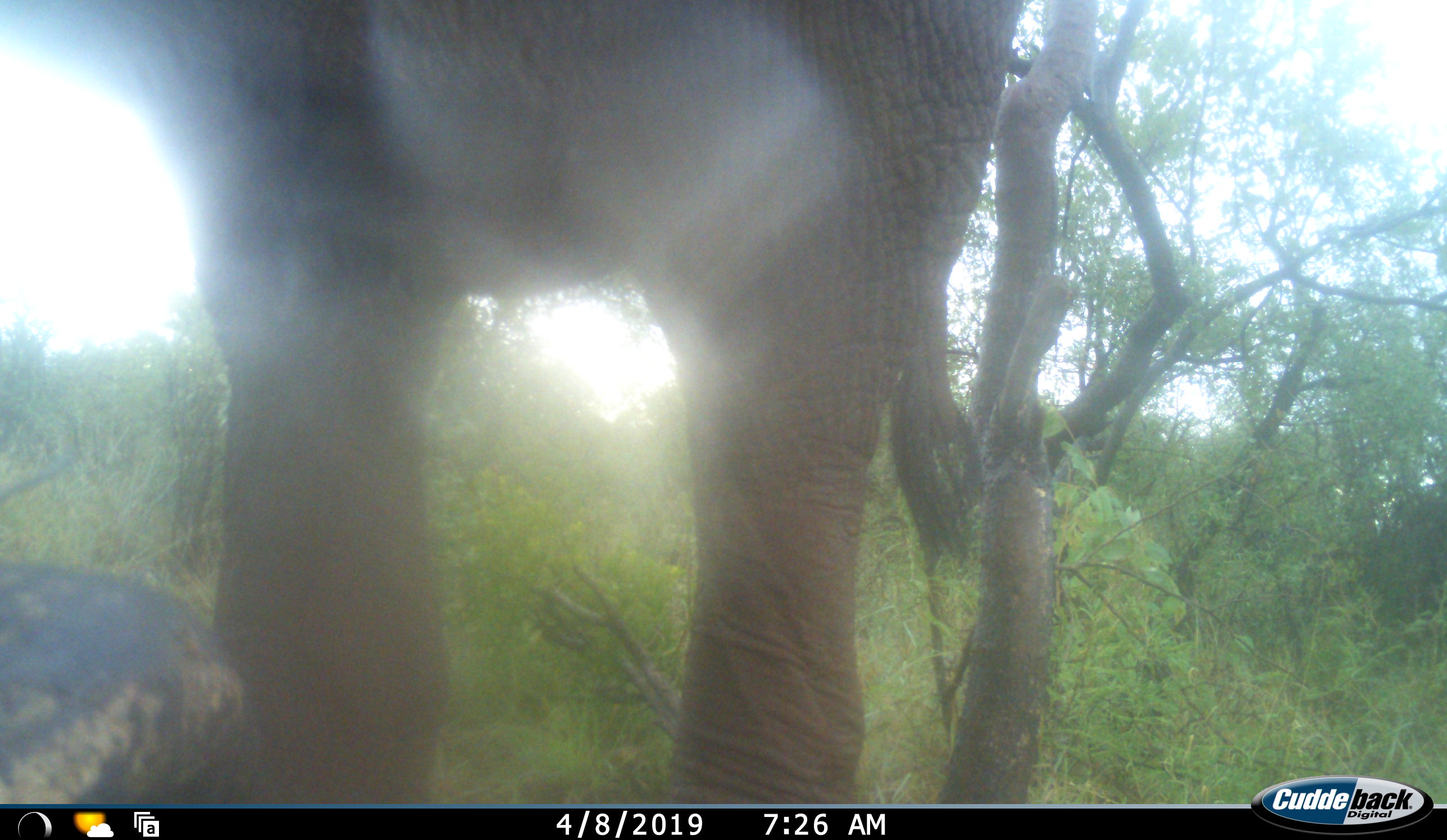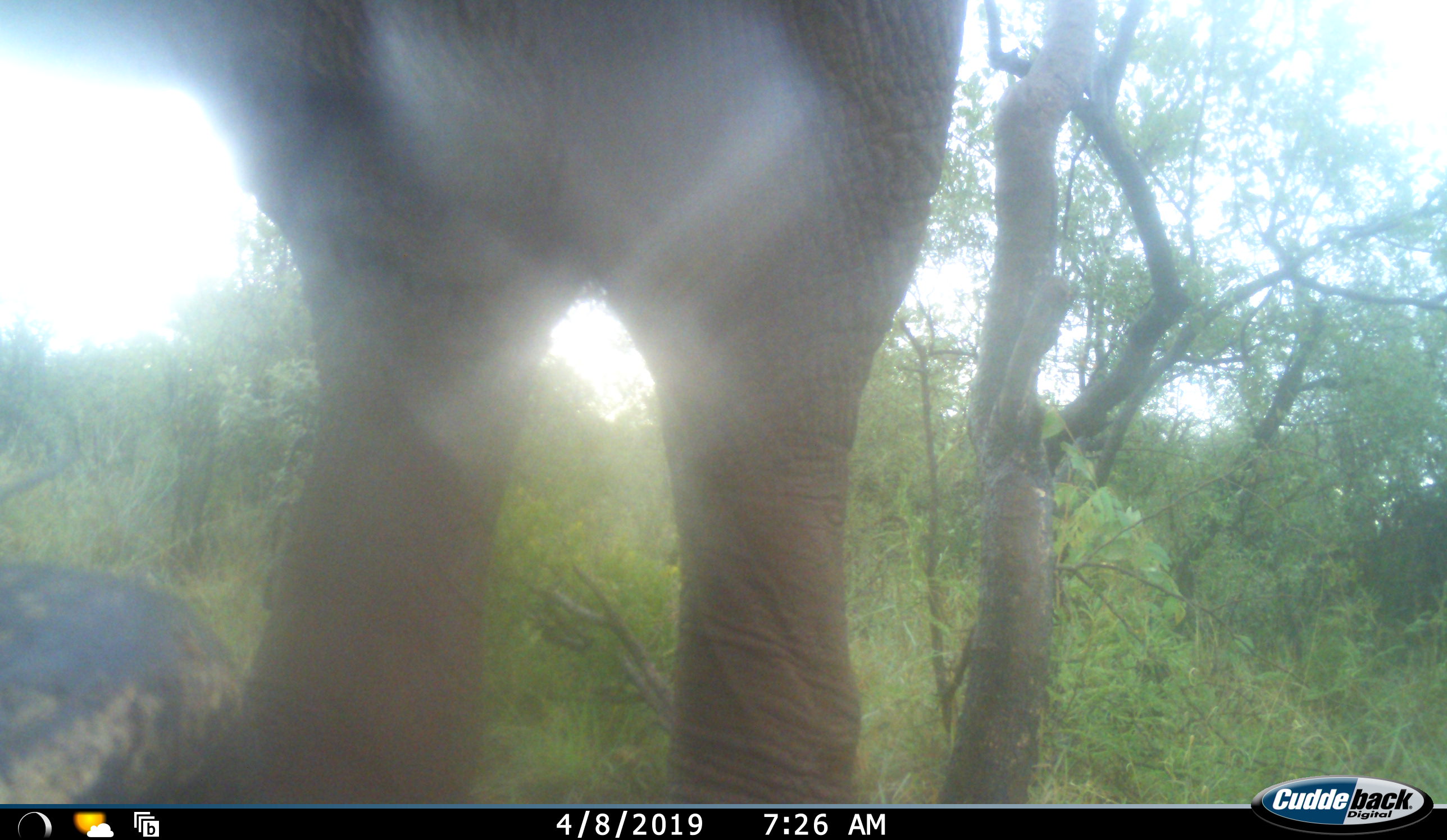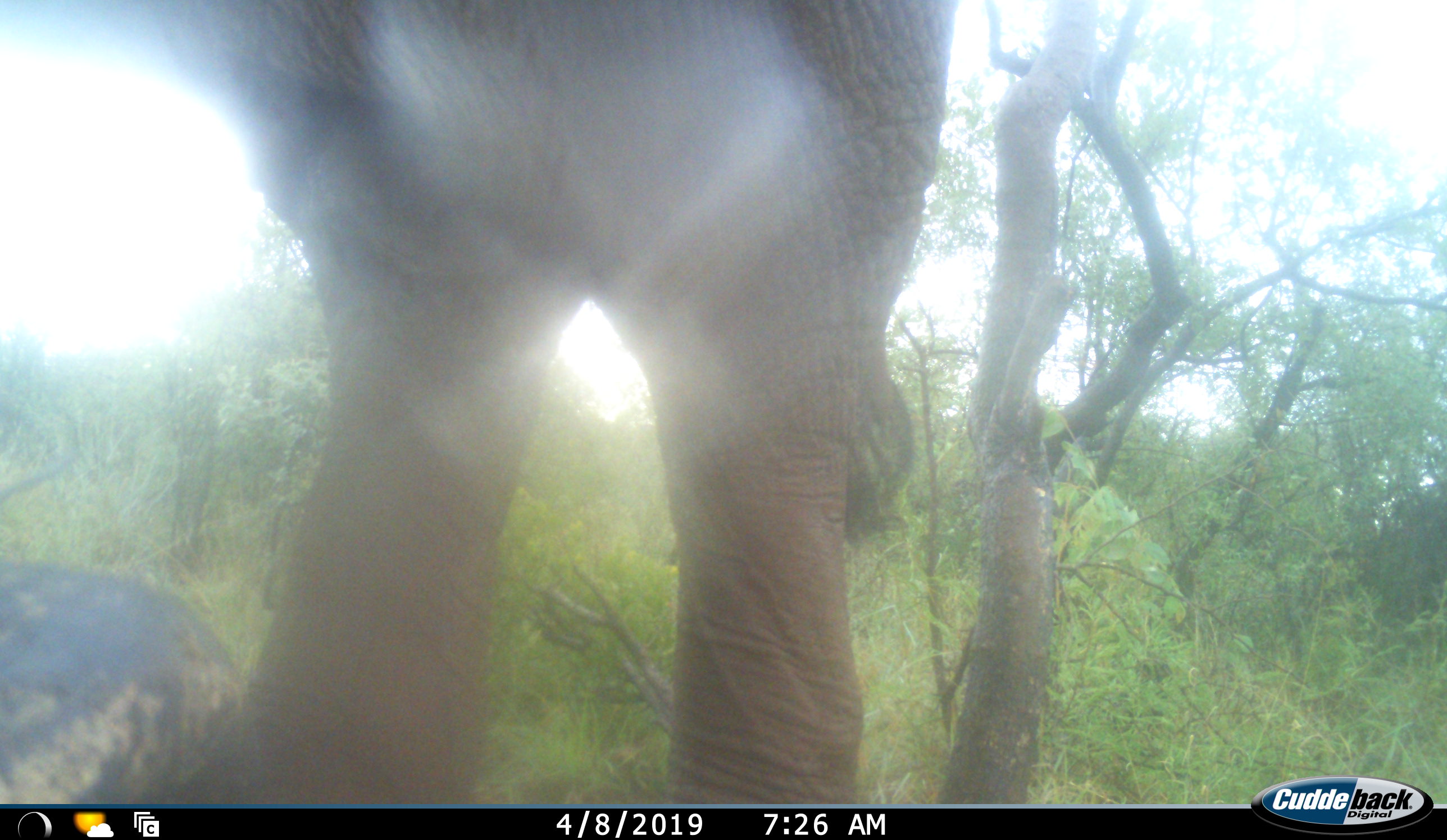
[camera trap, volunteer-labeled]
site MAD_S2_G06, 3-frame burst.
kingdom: Animalia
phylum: Chordata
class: Mammalia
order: Proboscidea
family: Elephantidae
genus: Loxodonta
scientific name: Loxodonta africana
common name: african bush elephant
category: elephant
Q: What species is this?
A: Elephant (african bush elephant) (Loxodonta africana).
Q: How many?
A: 1.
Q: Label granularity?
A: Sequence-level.